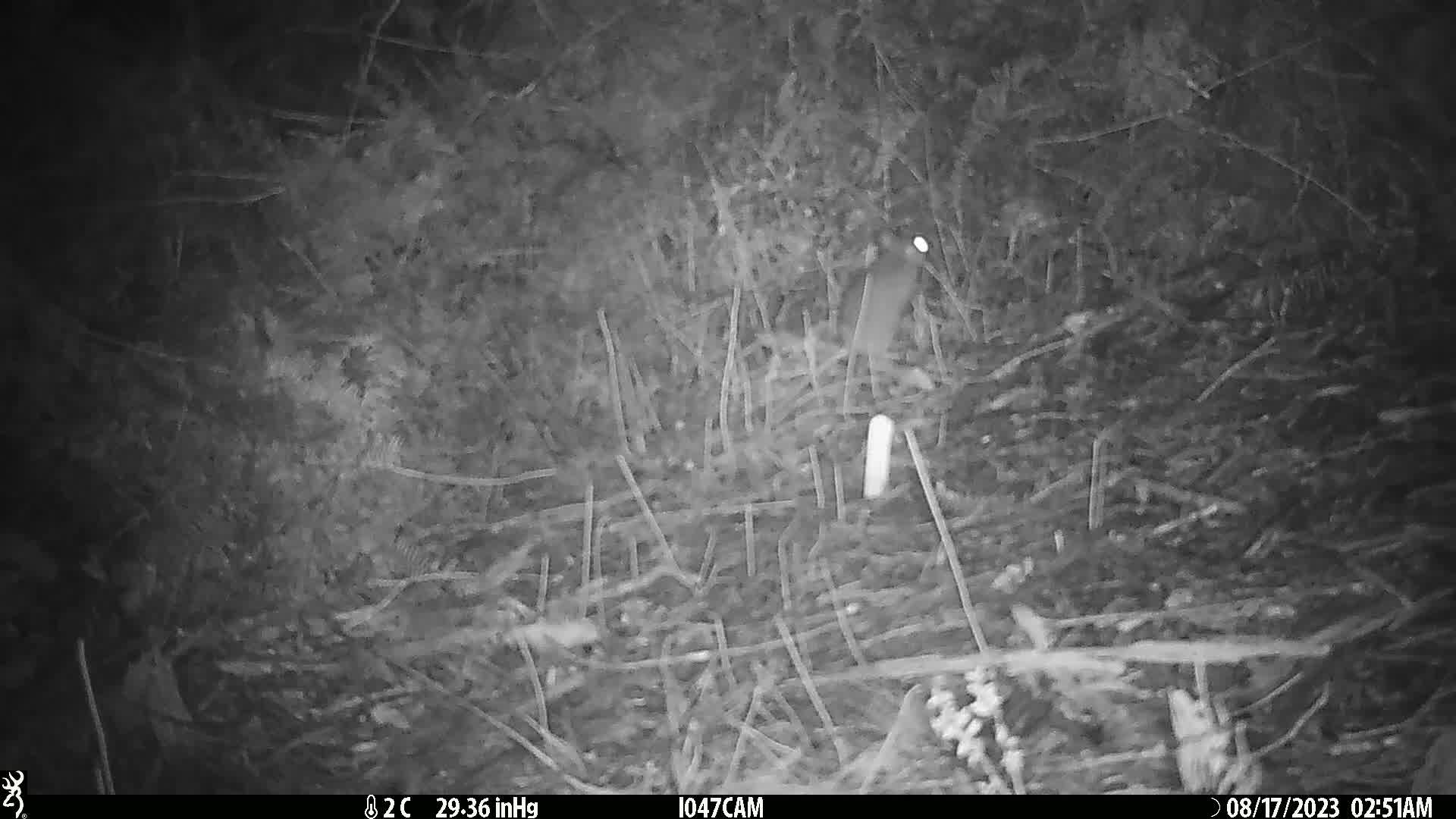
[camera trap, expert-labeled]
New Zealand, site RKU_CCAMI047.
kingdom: Animalia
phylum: Chordata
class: Mammalia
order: Rodentia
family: Muridae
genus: Rattus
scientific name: Rattus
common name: rat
Rat (Rattus).